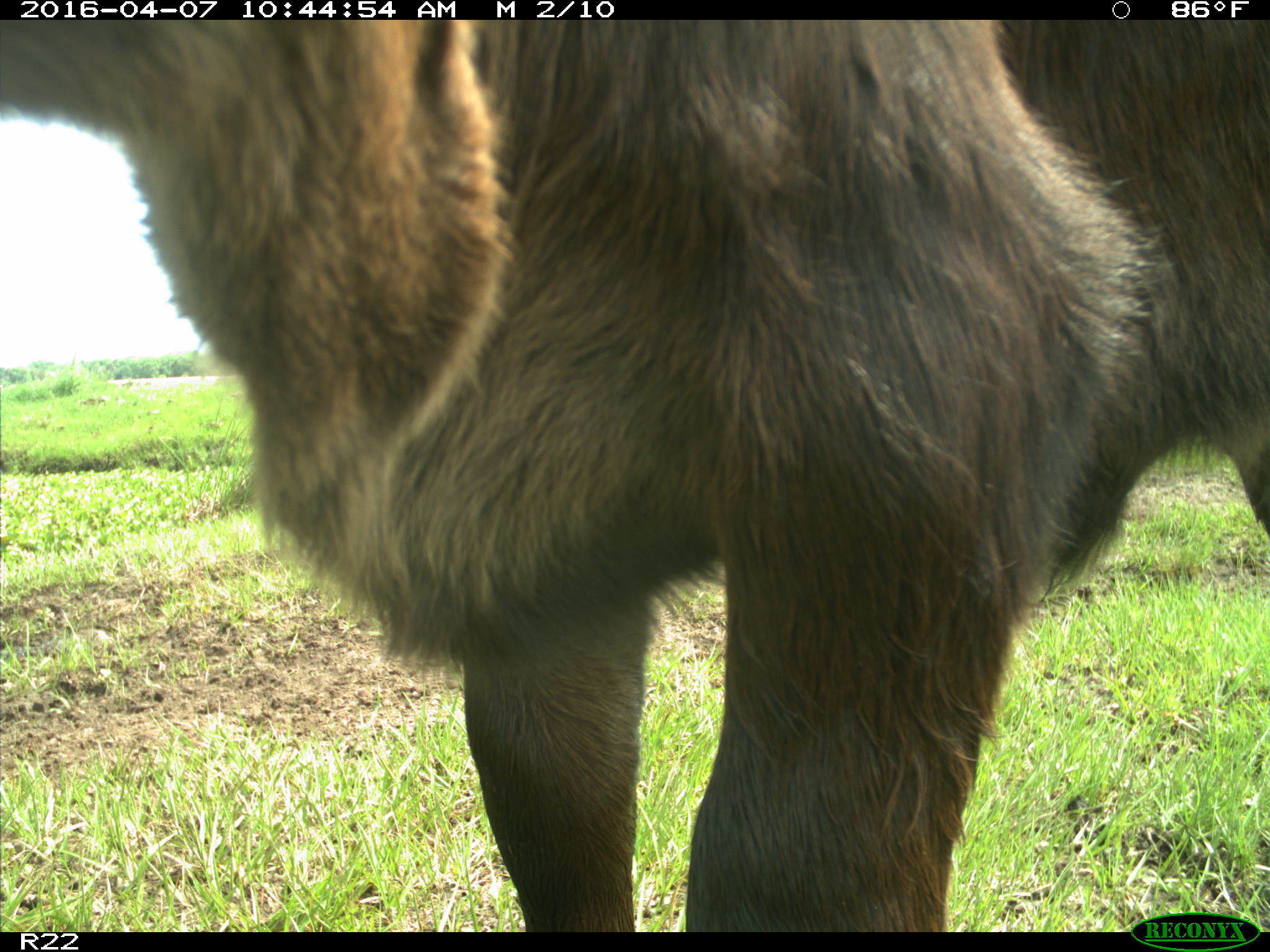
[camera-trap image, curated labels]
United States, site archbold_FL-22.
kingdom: Animalia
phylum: Chordata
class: Mammalia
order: Artiodactyla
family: Bovidae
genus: Bos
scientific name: Bos taurus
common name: domestic cow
Bos taurus (domestic cow).